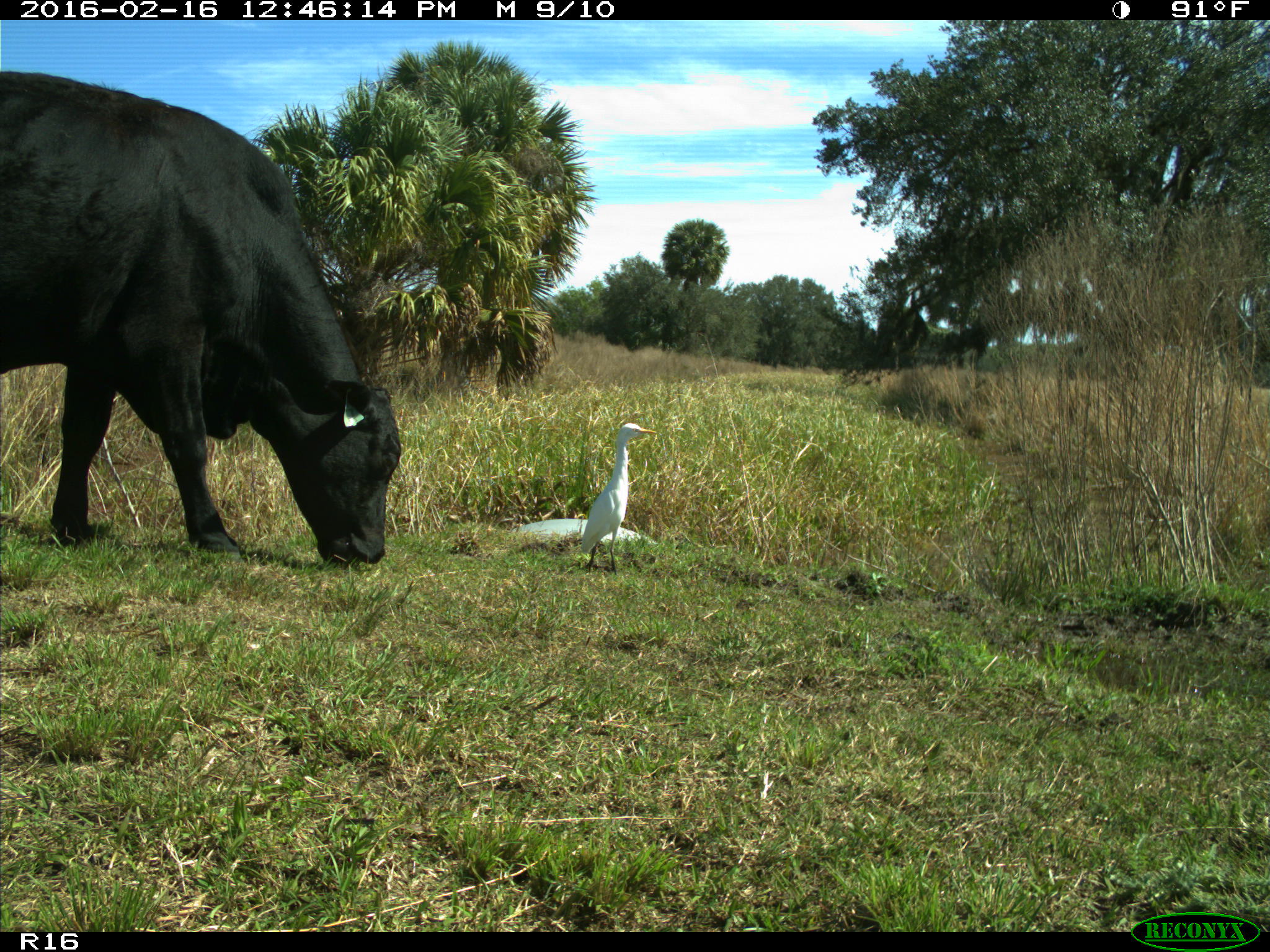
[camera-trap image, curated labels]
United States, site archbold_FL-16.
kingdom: Animalia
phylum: Chordata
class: Mammalia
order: Artiodactyla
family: Bovidae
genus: Bos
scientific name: Bos taurus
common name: domestic cow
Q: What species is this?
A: Bos taurus (domestic cow).